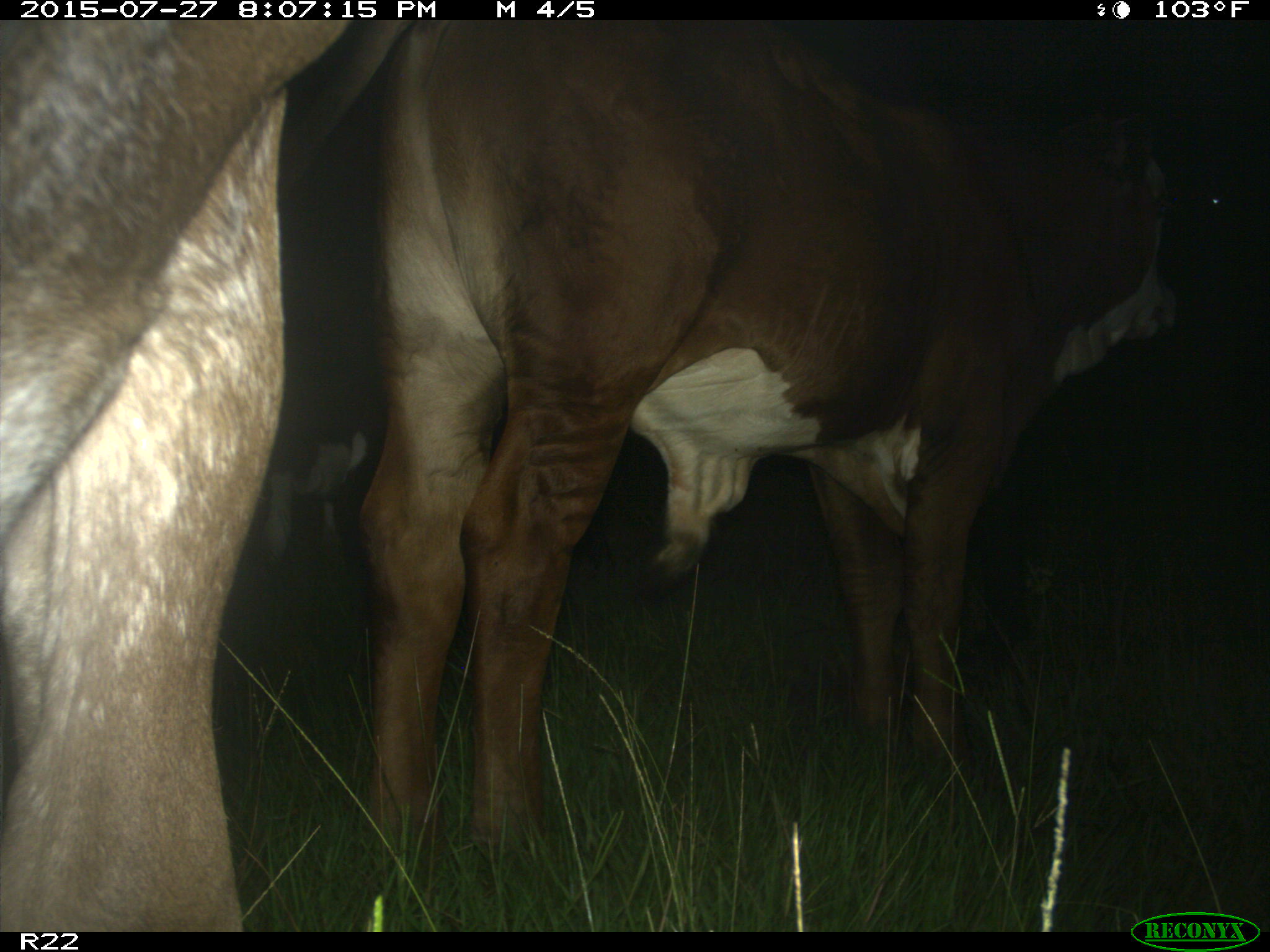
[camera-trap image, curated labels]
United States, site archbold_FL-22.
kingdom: Animalia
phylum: Chordata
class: Mammalia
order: Artiodactyla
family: Bovidae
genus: Bos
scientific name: Bos taurus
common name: domestic cow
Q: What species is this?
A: Bos taurus (domestic cow).